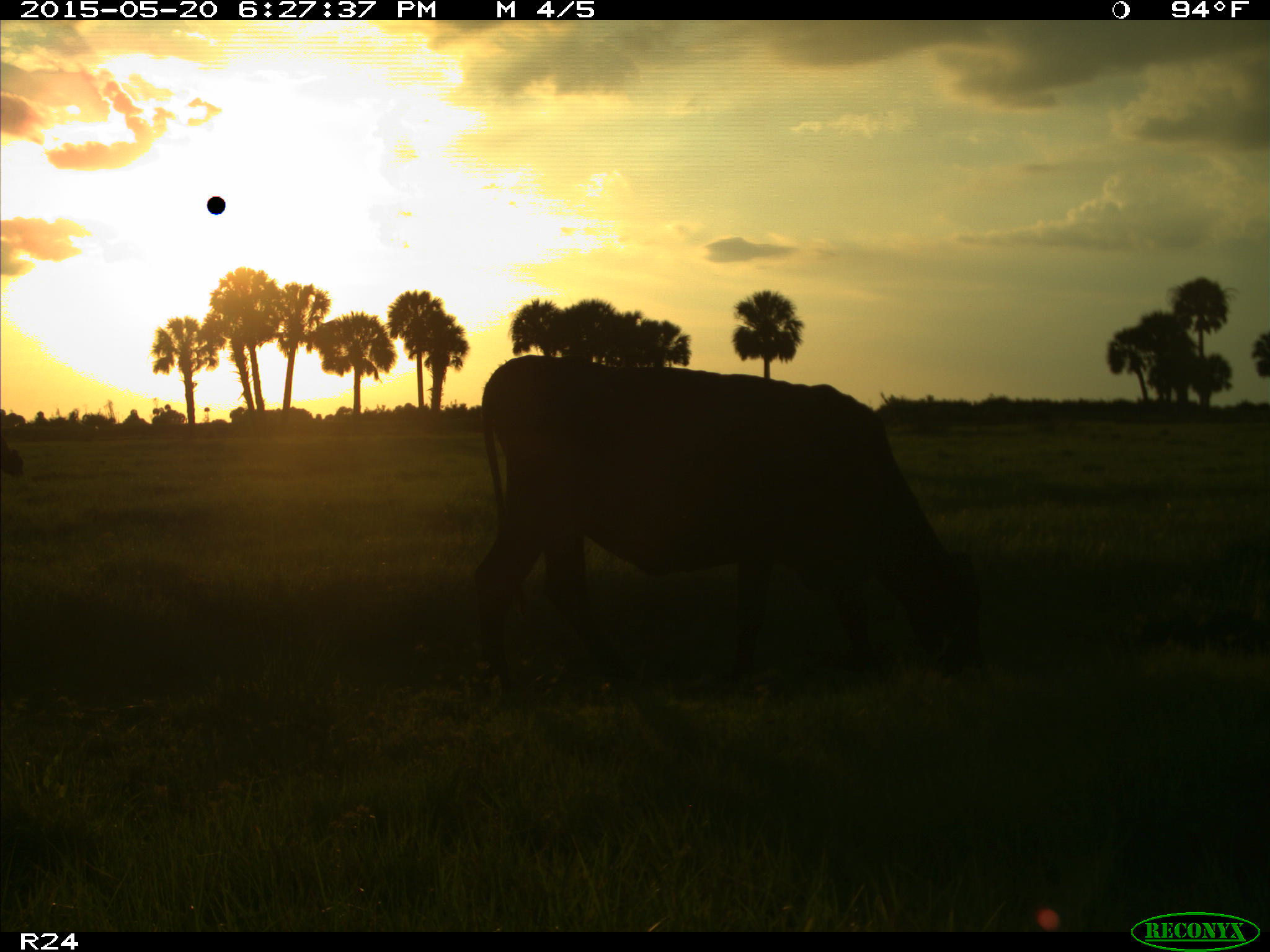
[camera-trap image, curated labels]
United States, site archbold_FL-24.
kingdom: Animalia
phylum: Chordata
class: Mammalia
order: Artiodactyla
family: Bovidae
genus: Bos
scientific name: Bos taurus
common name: domestic cow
Bos taurus (domestic cow).